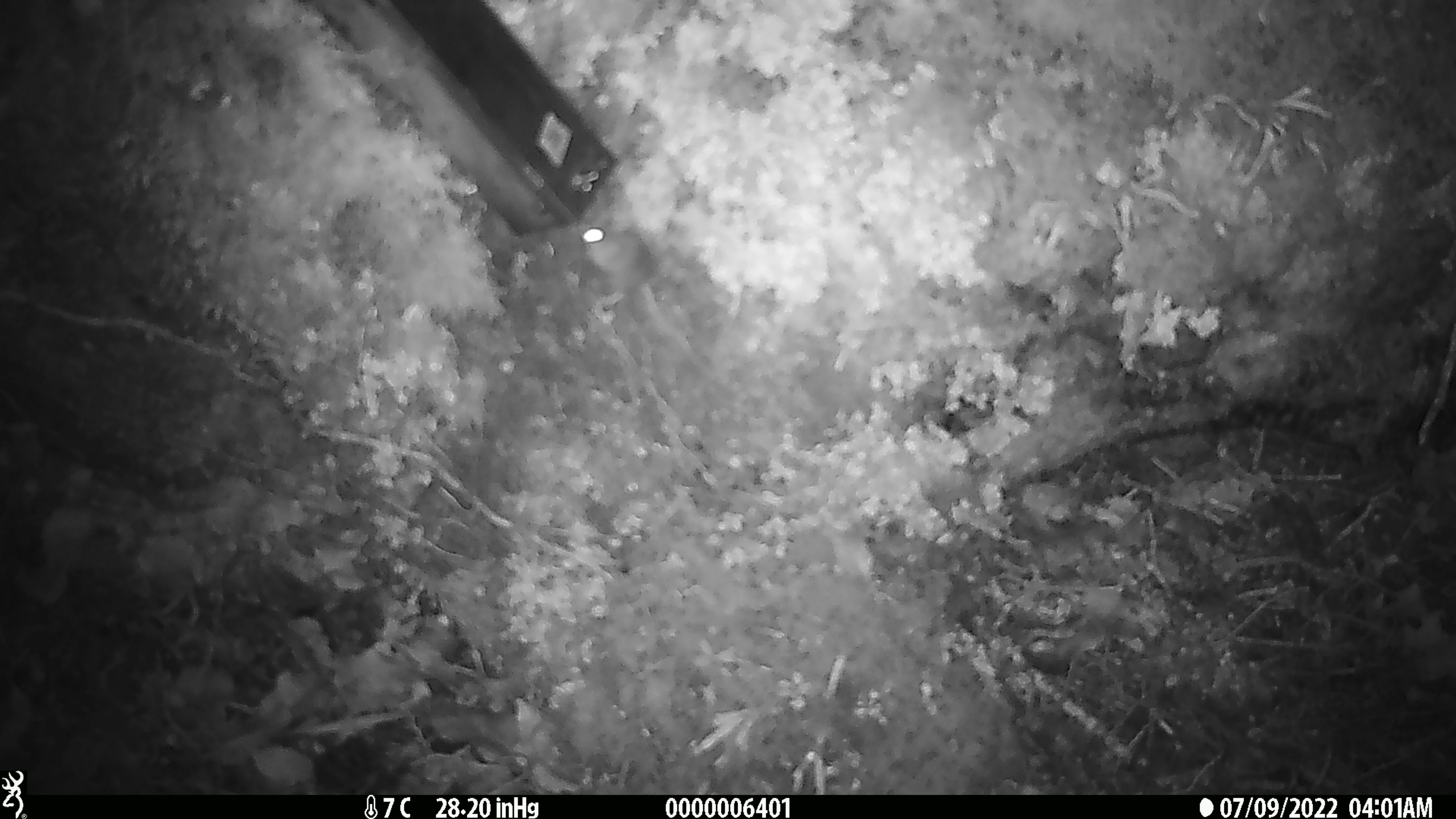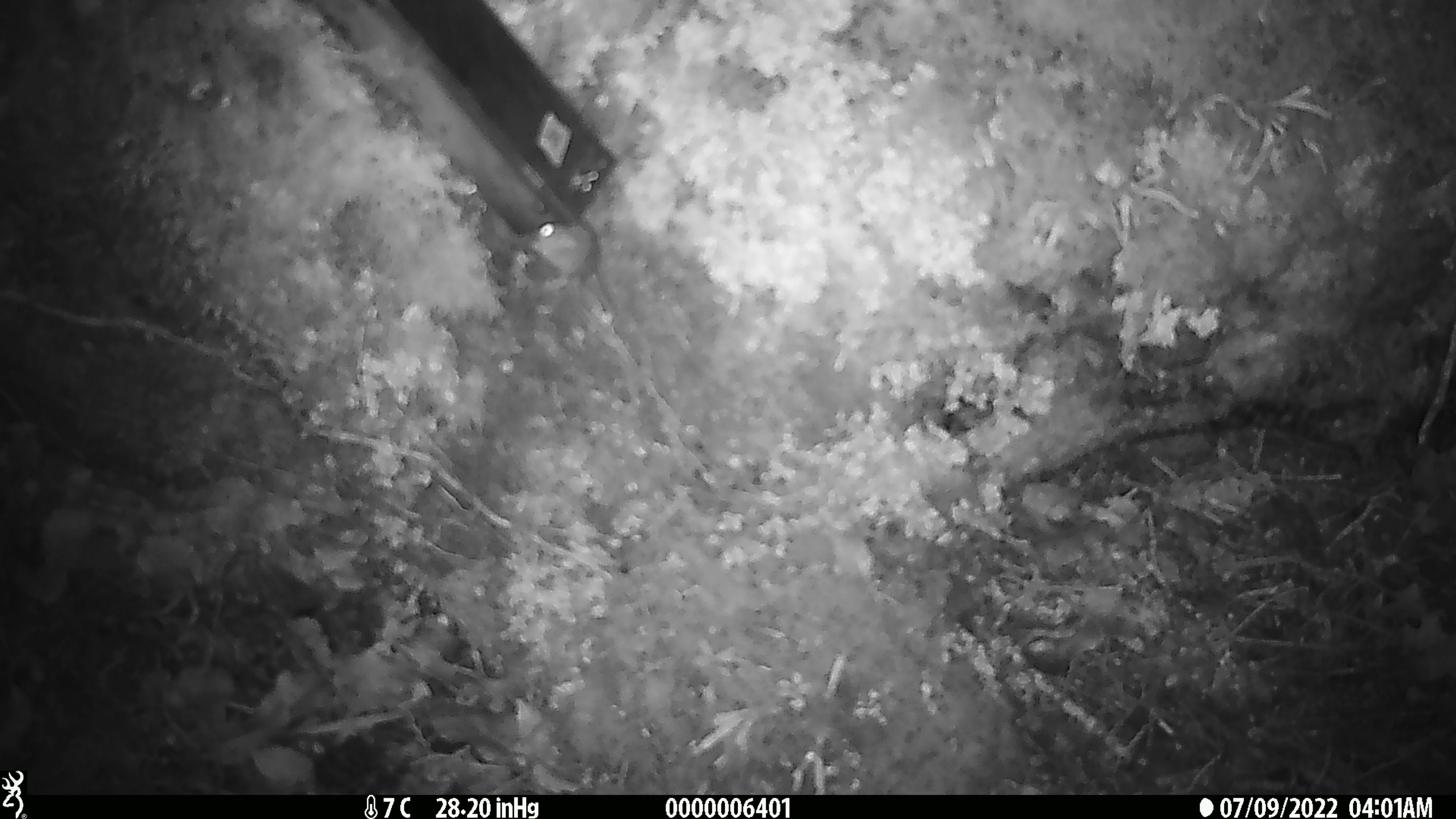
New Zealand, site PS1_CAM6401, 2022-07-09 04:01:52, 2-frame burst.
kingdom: Animalia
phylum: Chordata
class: Mammalia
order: Rodentia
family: Muridae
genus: Mus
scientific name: Mus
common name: mouse